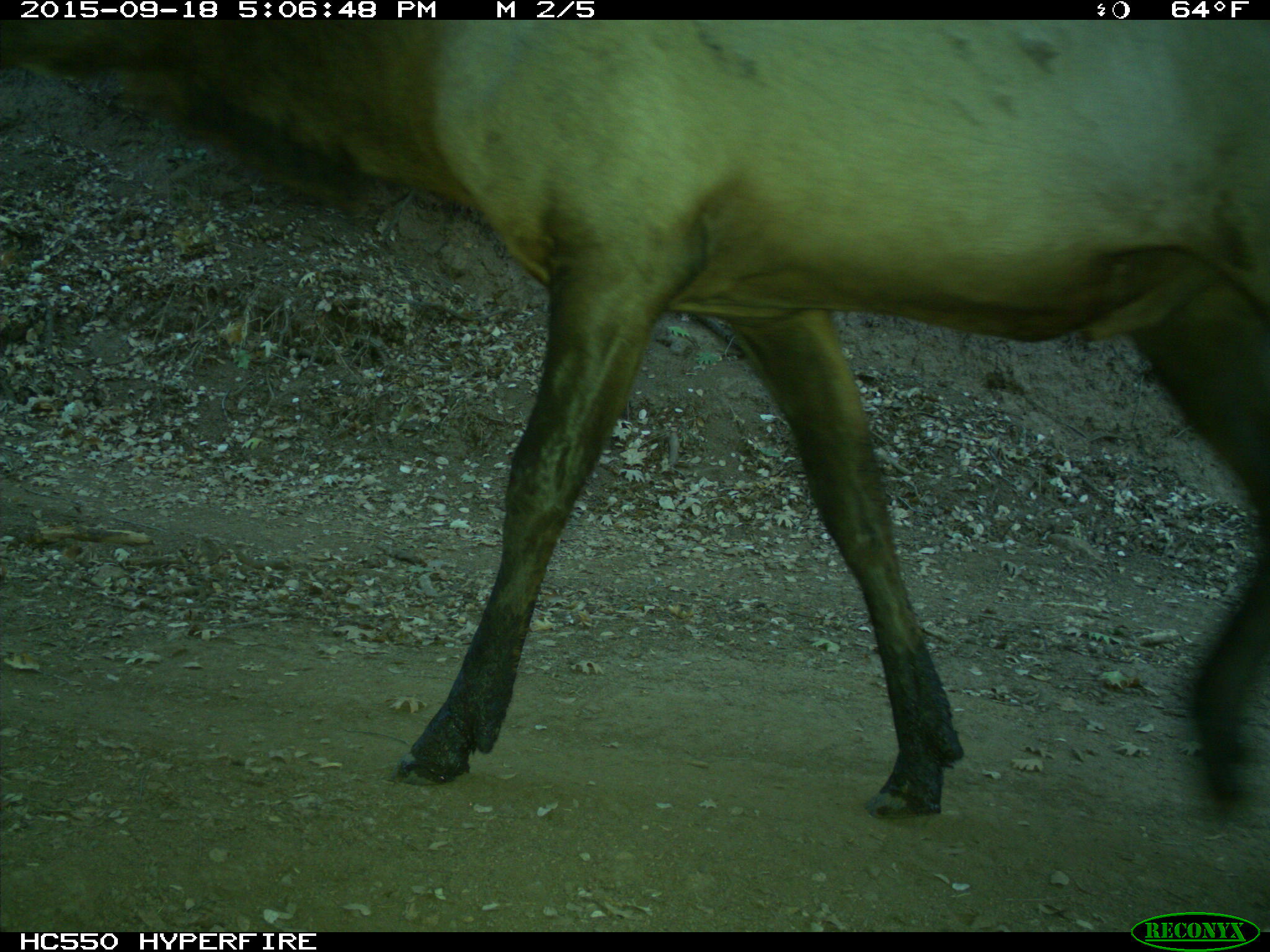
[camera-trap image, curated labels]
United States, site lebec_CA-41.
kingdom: Animalia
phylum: Chordata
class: Mammalia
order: Artiodactyla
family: Cervidae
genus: Cervus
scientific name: Cervus canadensis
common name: elk